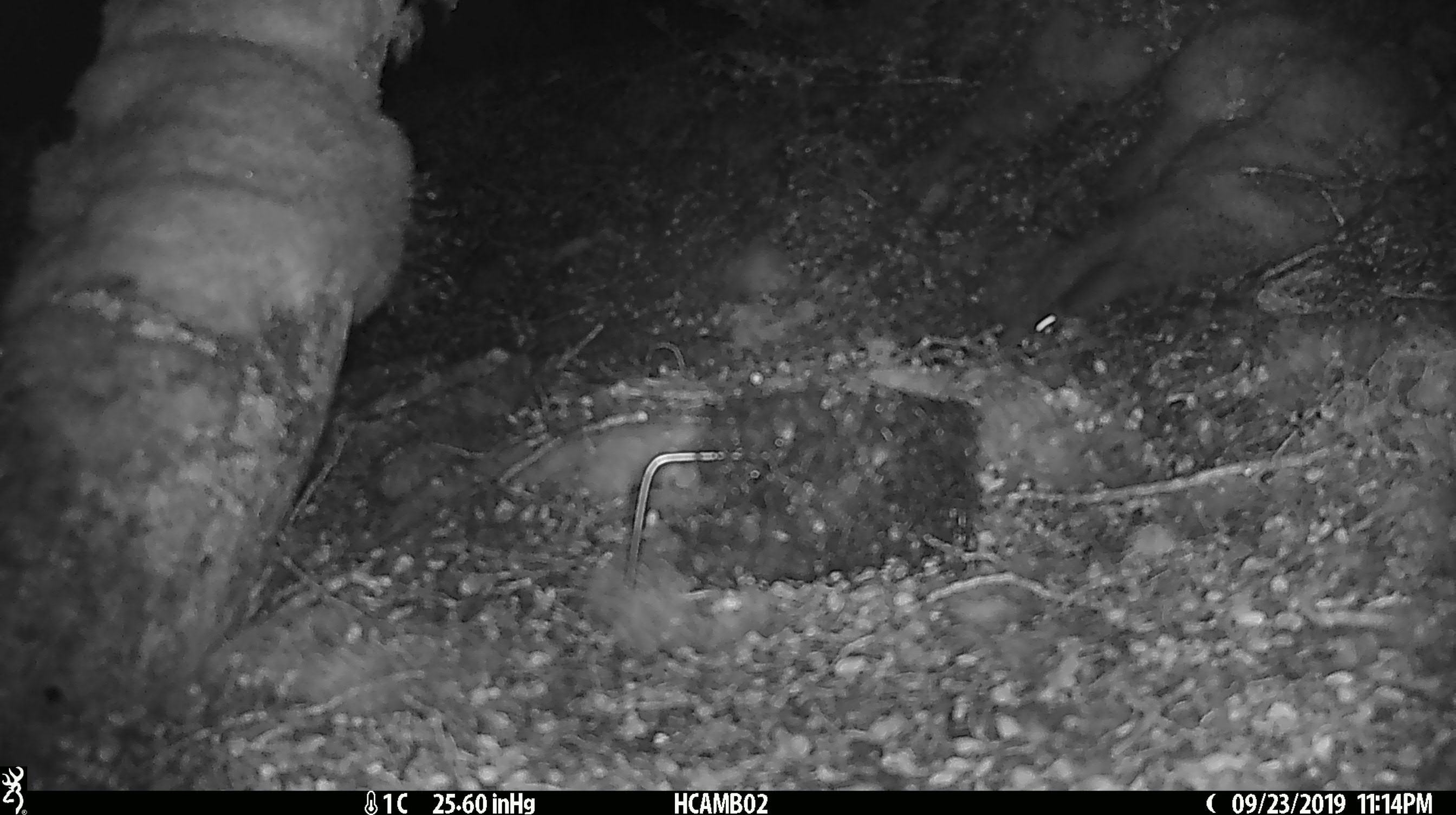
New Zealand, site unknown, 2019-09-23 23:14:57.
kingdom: Animalia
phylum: Chordata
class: Mammalia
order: Rodentia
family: Muridae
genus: Mus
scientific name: Mus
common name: mouse